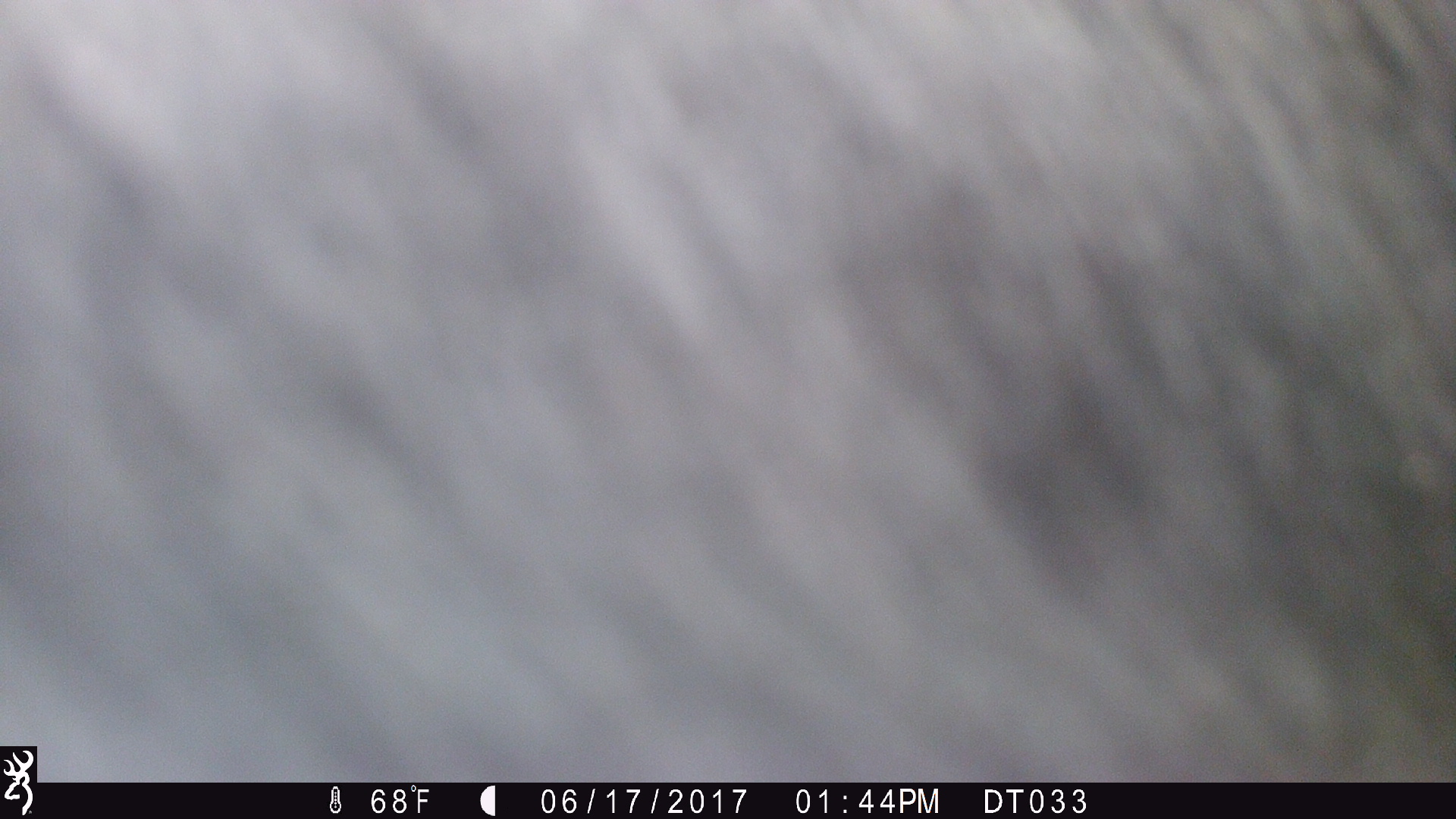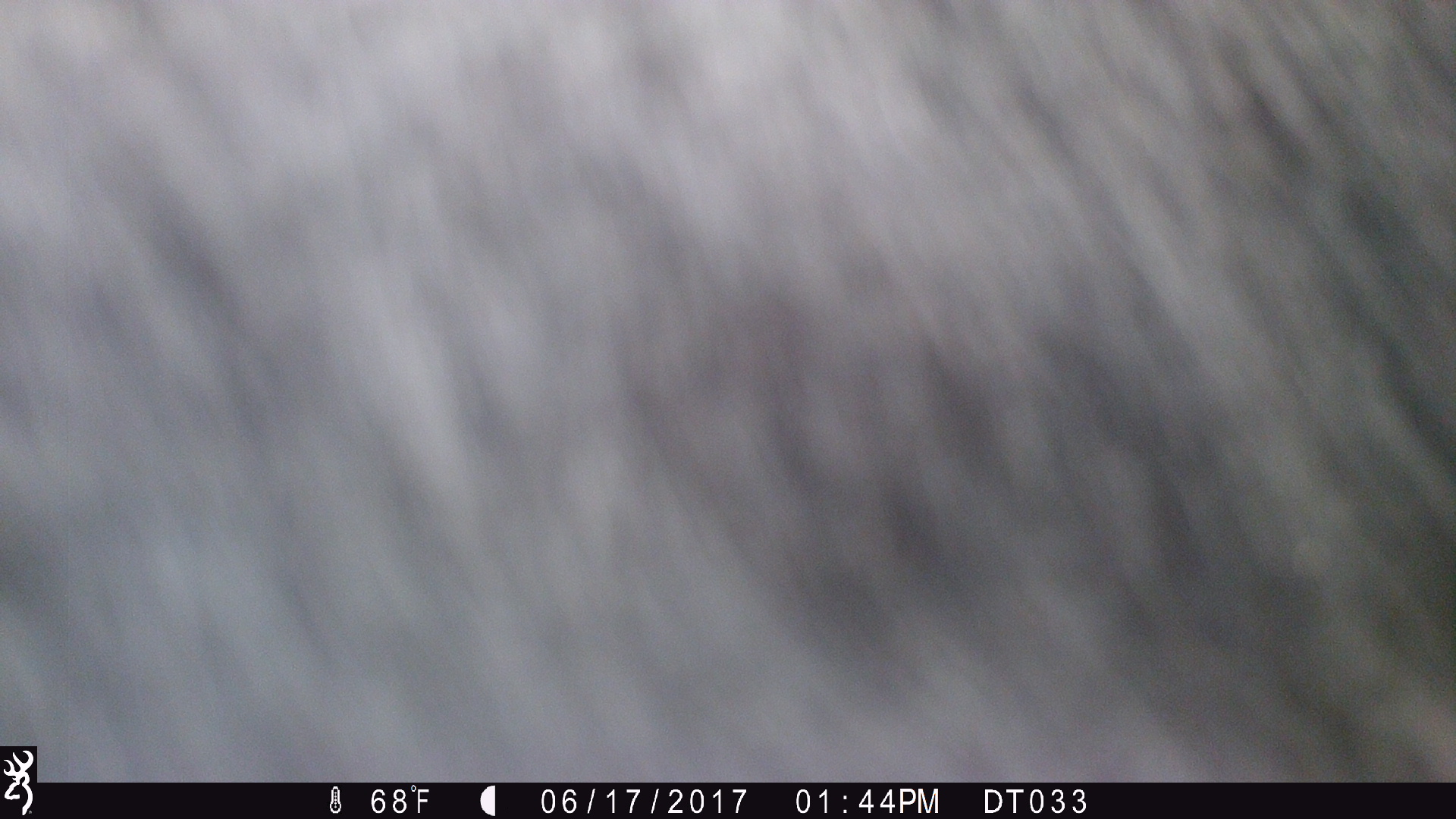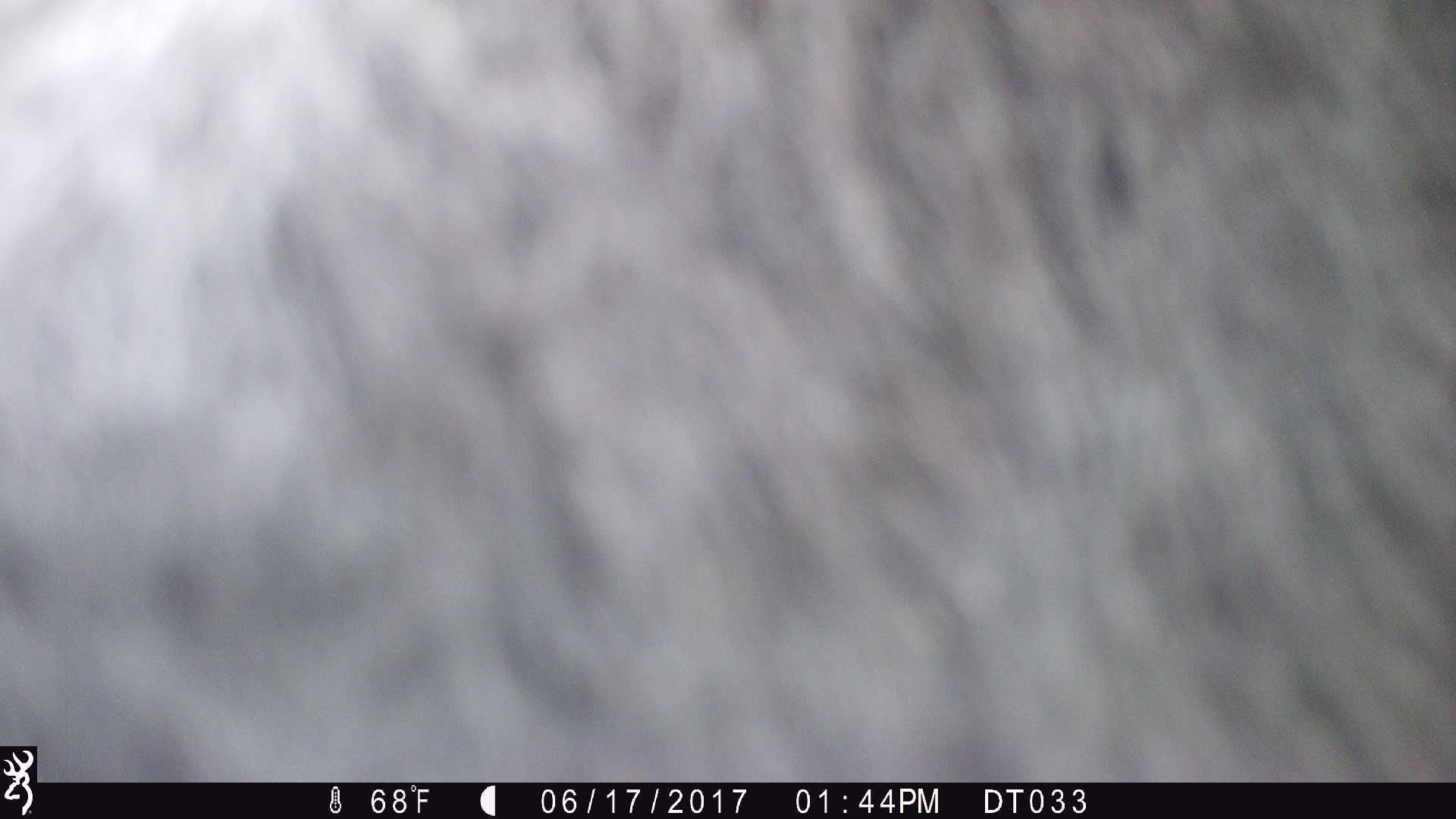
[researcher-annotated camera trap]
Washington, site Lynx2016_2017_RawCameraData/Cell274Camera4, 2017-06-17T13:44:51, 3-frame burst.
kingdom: Animalia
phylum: Chordata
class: Mammalia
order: Artiodactyla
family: Bovidae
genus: Bos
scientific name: Bos taurus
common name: domestic cattle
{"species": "domestic cattle (Bos taurus)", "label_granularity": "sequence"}